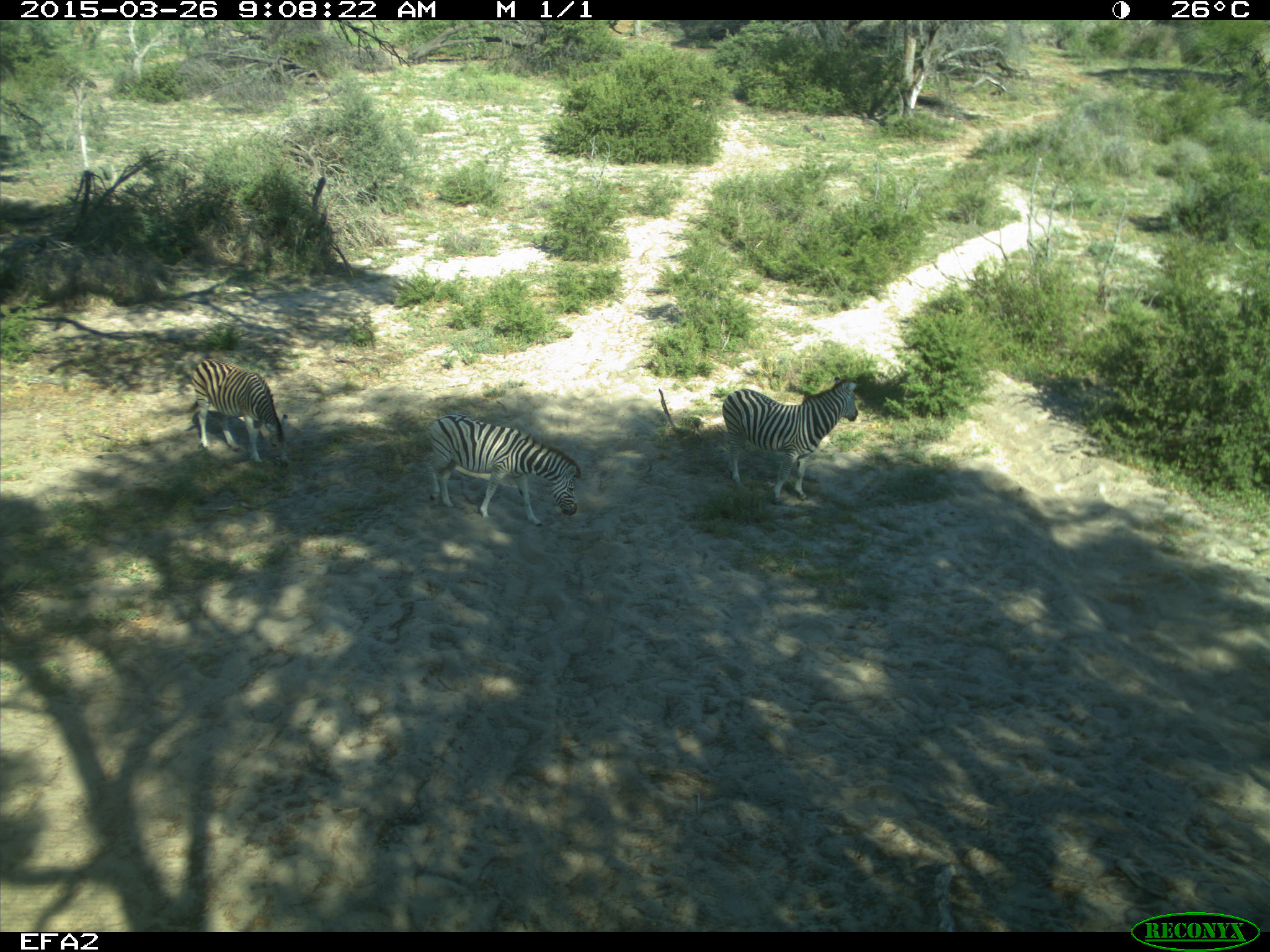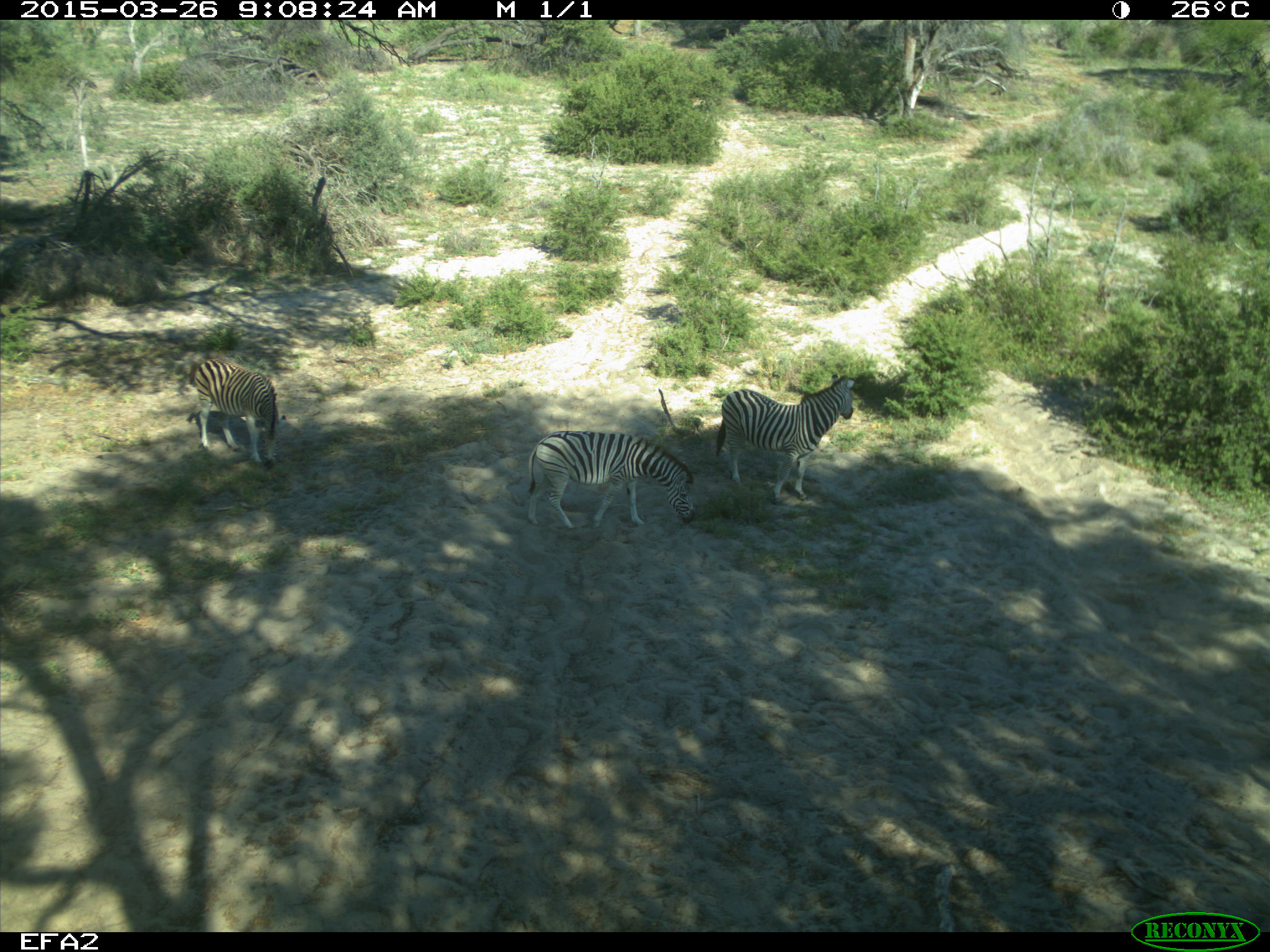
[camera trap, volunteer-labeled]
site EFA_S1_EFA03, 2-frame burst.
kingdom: Animalia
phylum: Chordata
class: Mammalia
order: Perissodactyla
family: Equidae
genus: Equus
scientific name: Equus quagga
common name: plains zebra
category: zebraplains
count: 3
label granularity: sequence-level